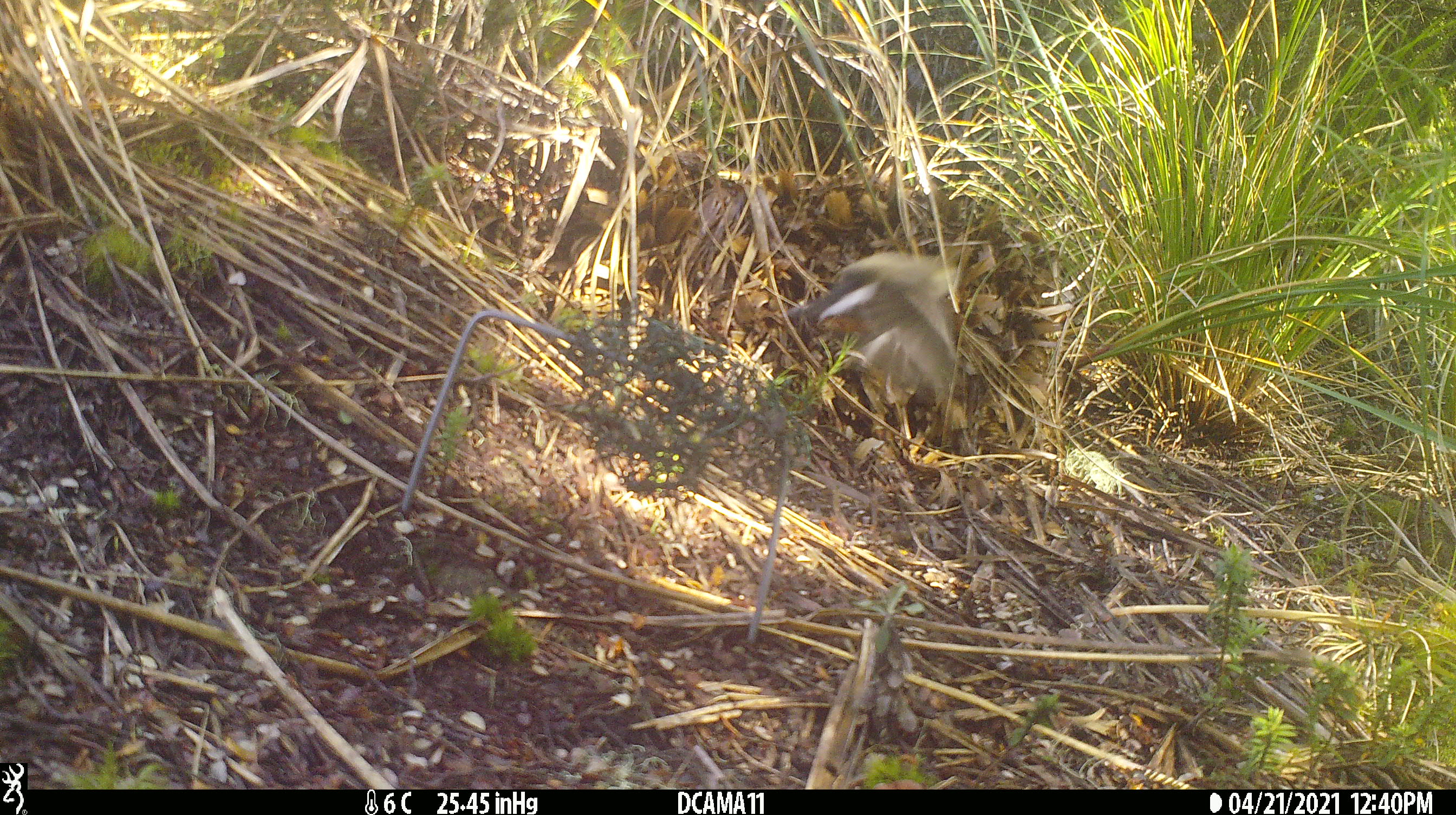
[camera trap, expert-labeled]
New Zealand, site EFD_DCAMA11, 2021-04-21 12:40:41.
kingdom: Animalia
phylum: Chordata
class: Aves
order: Passeriformes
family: Fringillidae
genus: Carduelis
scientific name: Carduelis carduelis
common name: european goldfinch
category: goldfinch